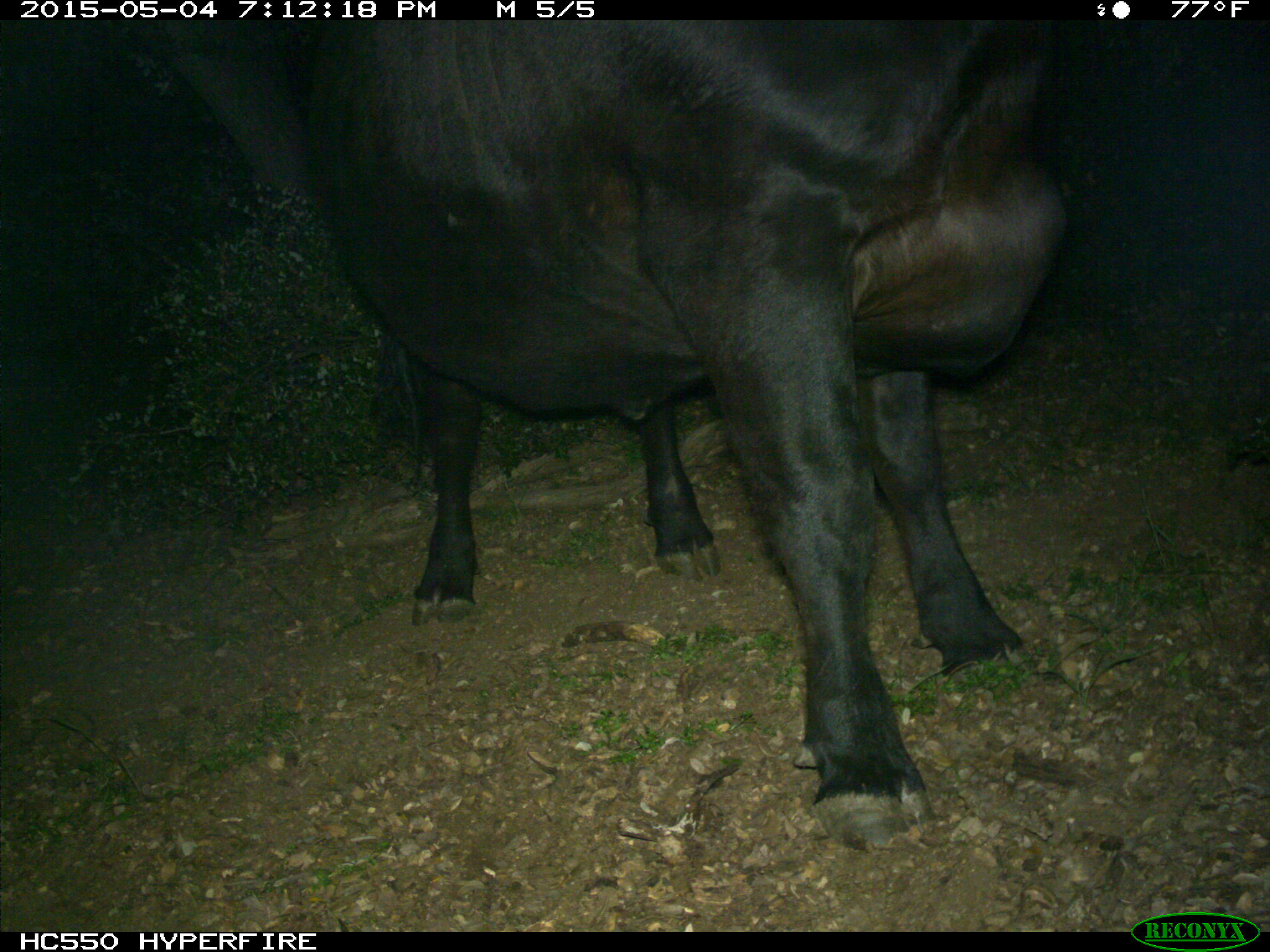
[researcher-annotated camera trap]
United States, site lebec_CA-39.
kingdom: Animalia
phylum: Chordata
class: Mammalia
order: Artiodactyla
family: Bovidae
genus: Bos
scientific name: Bos taurus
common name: domestic cow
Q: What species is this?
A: Bos taurus (domestic cow).